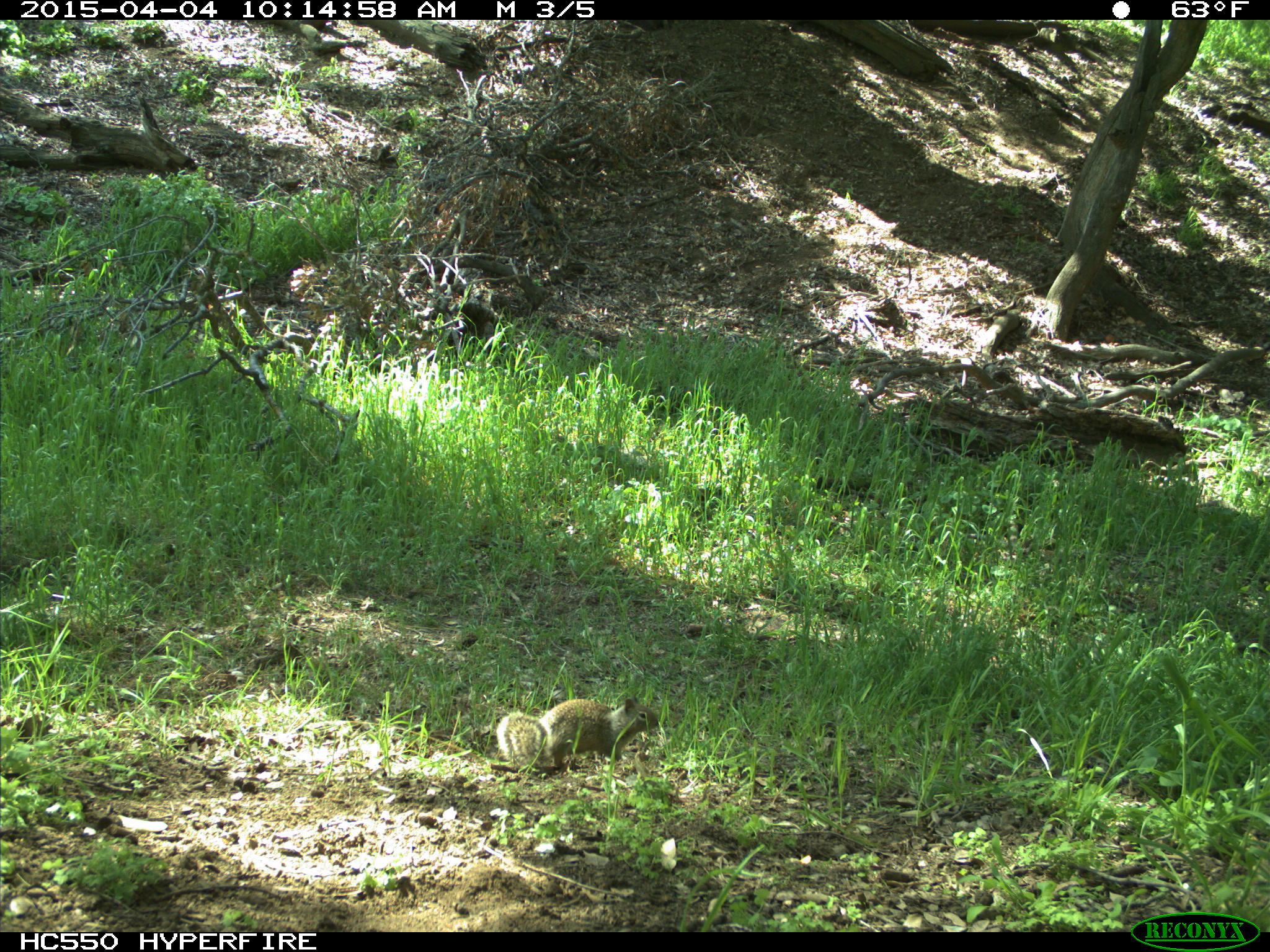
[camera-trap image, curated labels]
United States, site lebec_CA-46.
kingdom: Animalia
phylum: Chordata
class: Mammalia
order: Rodentia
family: Sciuridae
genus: Otospermophilus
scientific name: Otospermophilus beecheyi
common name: california ground squirrel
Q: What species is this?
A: Otospermophilus beecheyi (california ground squirrel).